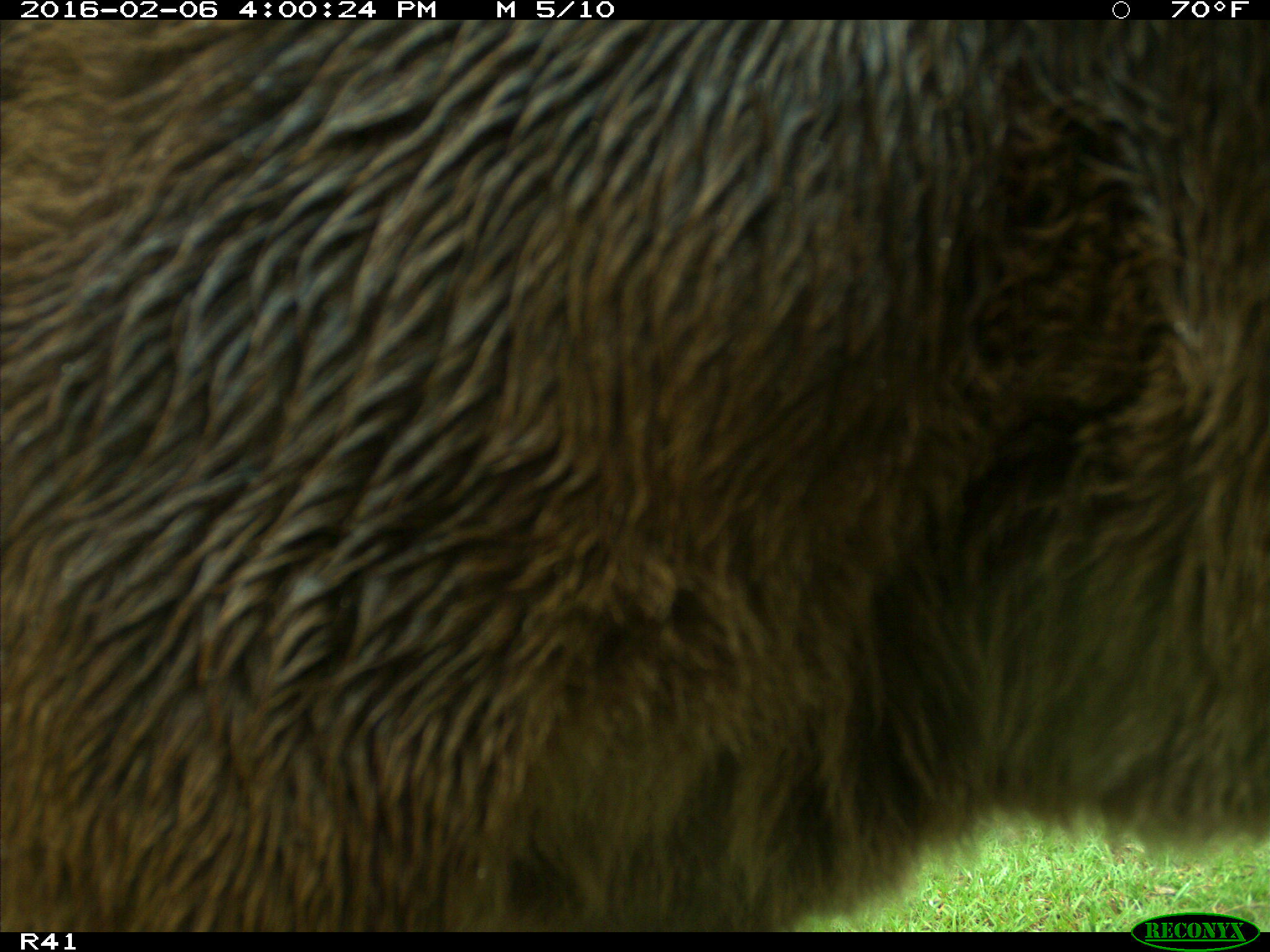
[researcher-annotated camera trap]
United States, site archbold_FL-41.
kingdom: Animalia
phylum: Chordata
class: Mammalia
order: Artiodactyla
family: Bovidae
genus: Bos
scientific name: Bos taurus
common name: domestic cow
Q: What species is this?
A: Bos taurus (domestic cow).